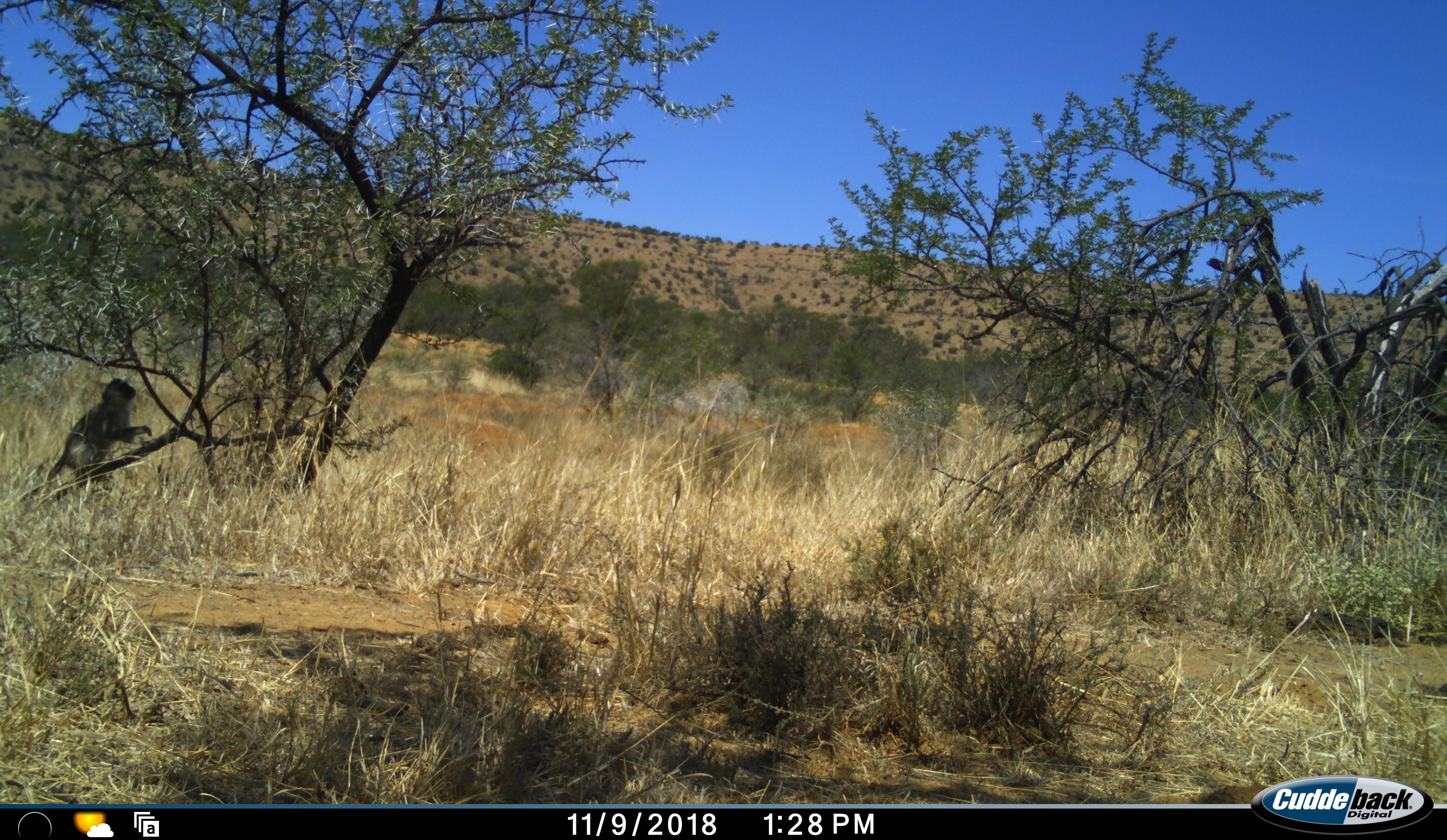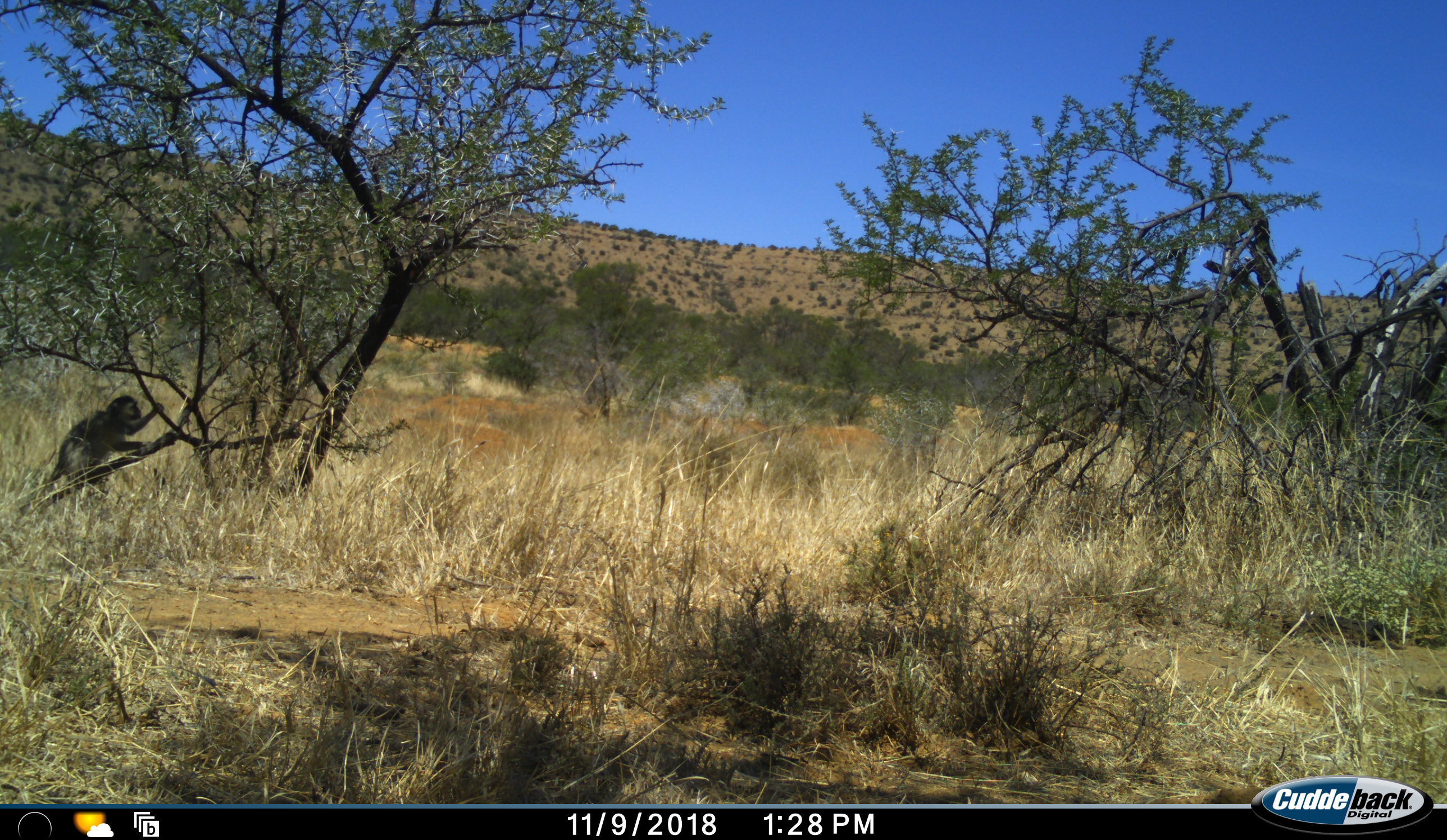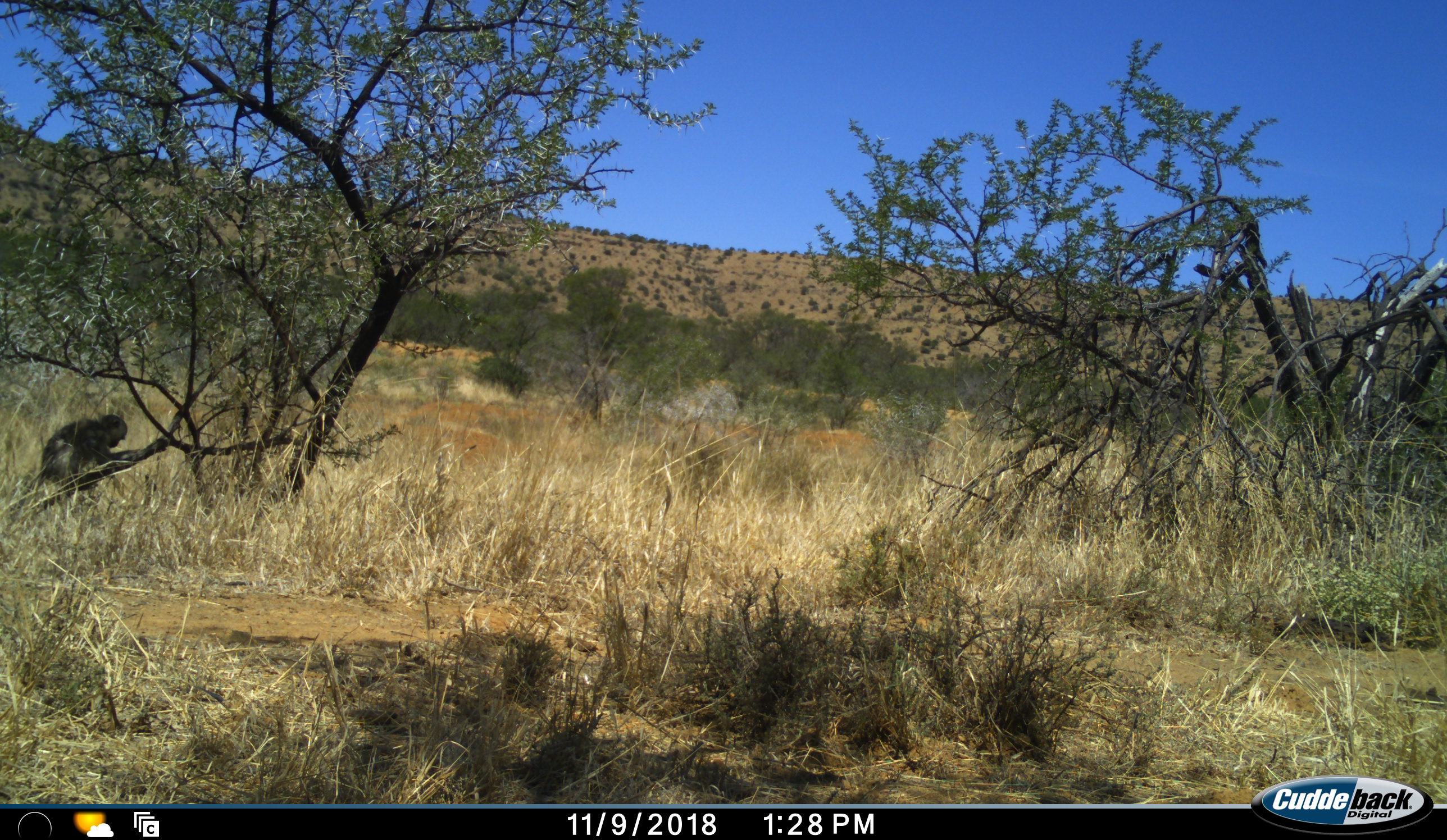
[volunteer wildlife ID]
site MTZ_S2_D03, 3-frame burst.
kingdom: Animalia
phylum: Chordata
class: Mammalia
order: Primates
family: Cercopithecidae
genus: Chlorocebus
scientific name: Chlorocebus pygerythrus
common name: vervet monkey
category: monkeyvervet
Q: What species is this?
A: Monkeyvervet (vervet monkey) (Chlorocebus pygerythrus).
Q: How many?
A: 1.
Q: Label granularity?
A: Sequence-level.